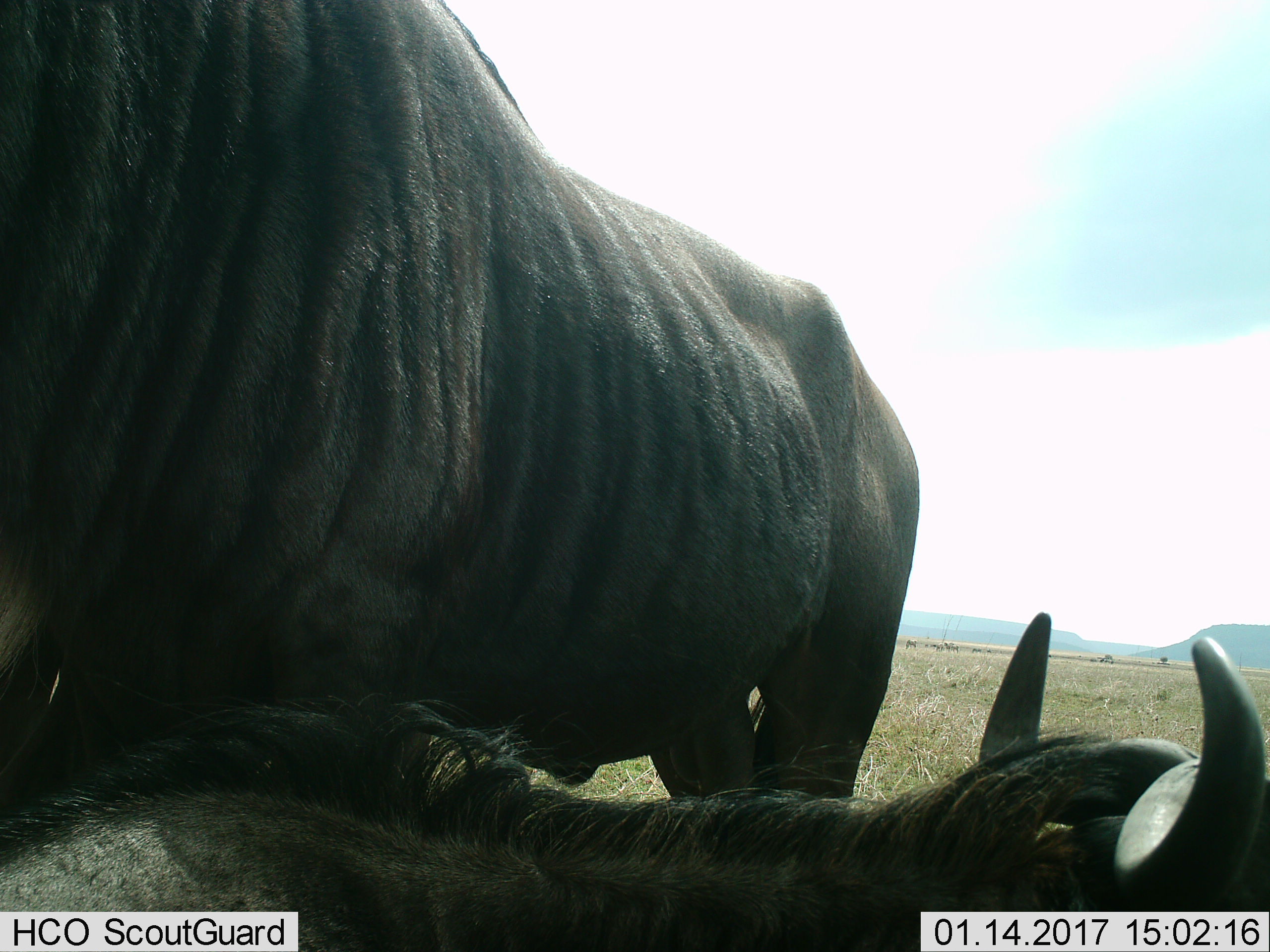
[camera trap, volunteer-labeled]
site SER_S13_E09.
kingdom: Animalia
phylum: Chordata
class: Mammalia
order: Artiodactyla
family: Bovidae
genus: Connochaetes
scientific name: Connochaetes taurinus taurinus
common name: blue wildebeest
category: wildebeestblue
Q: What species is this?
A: Wildebeestblue (blue wildebeest) (Connochaetes taurinus taurinus).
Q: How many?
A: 2.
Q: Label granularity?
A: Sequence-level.